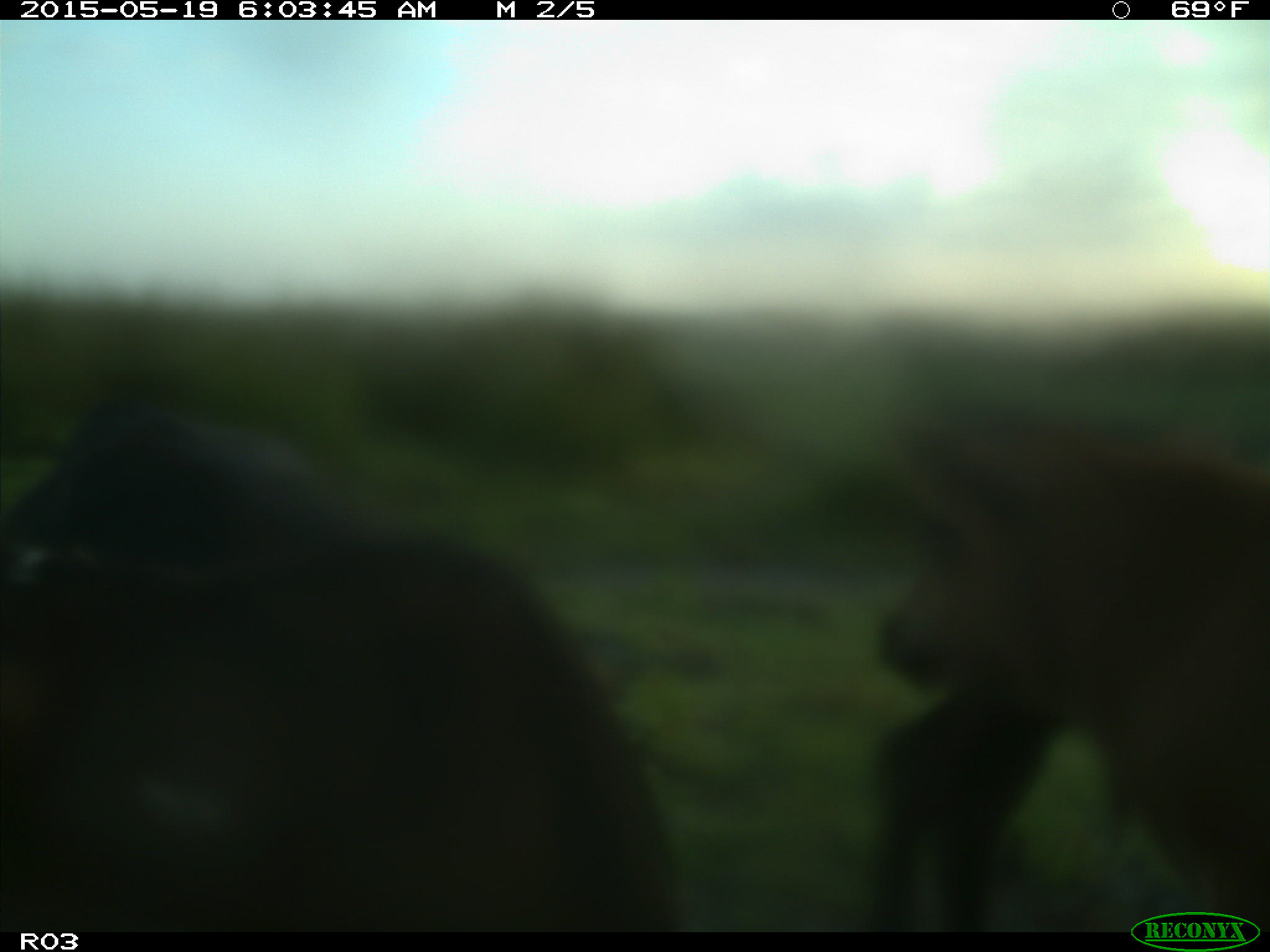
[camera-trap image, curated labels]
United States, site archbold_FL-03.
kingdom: Animalia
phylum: Chordata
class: Mammalia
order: Artiodactyla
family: Bovidae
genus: Bos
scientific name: Bos taurus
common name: domestic cow